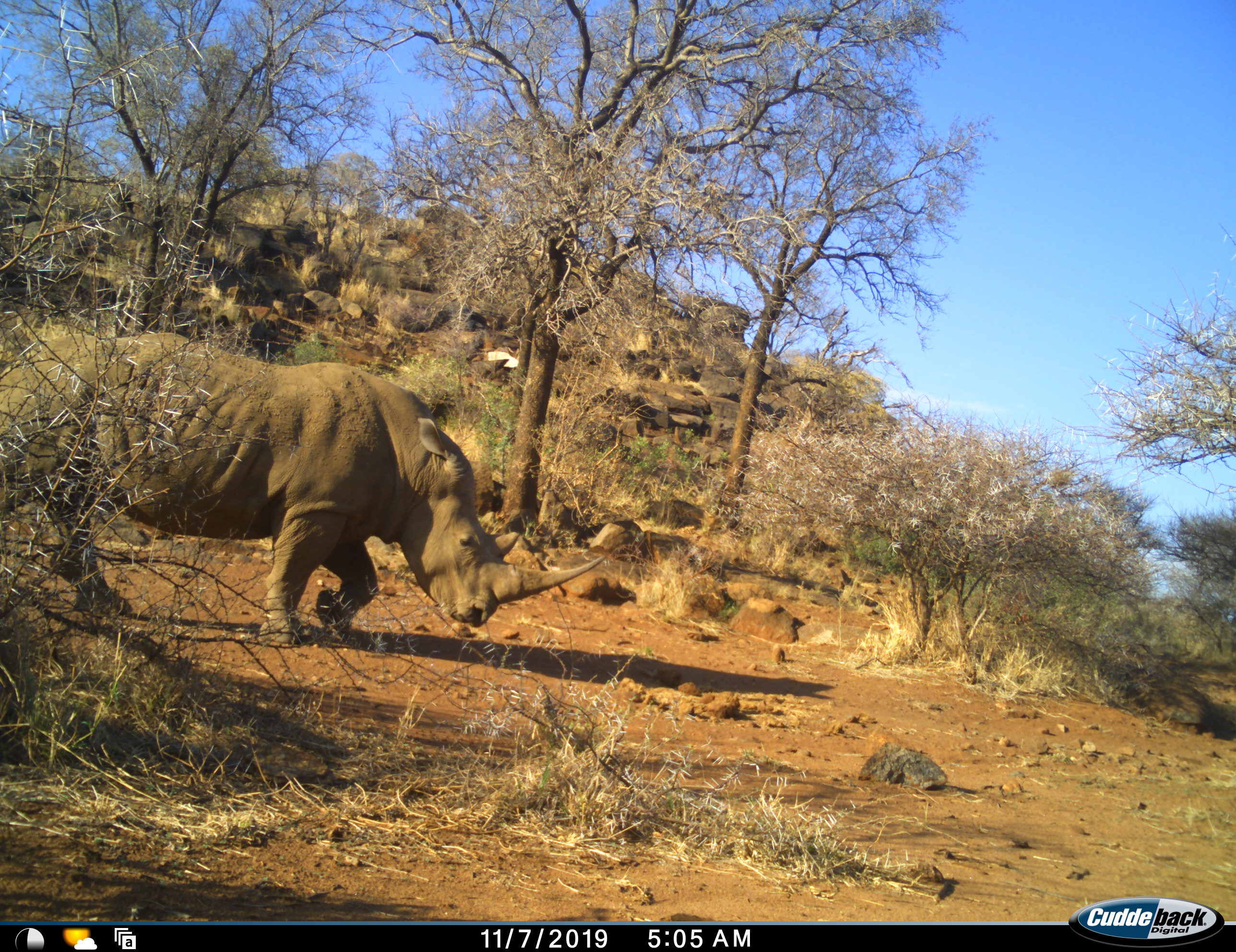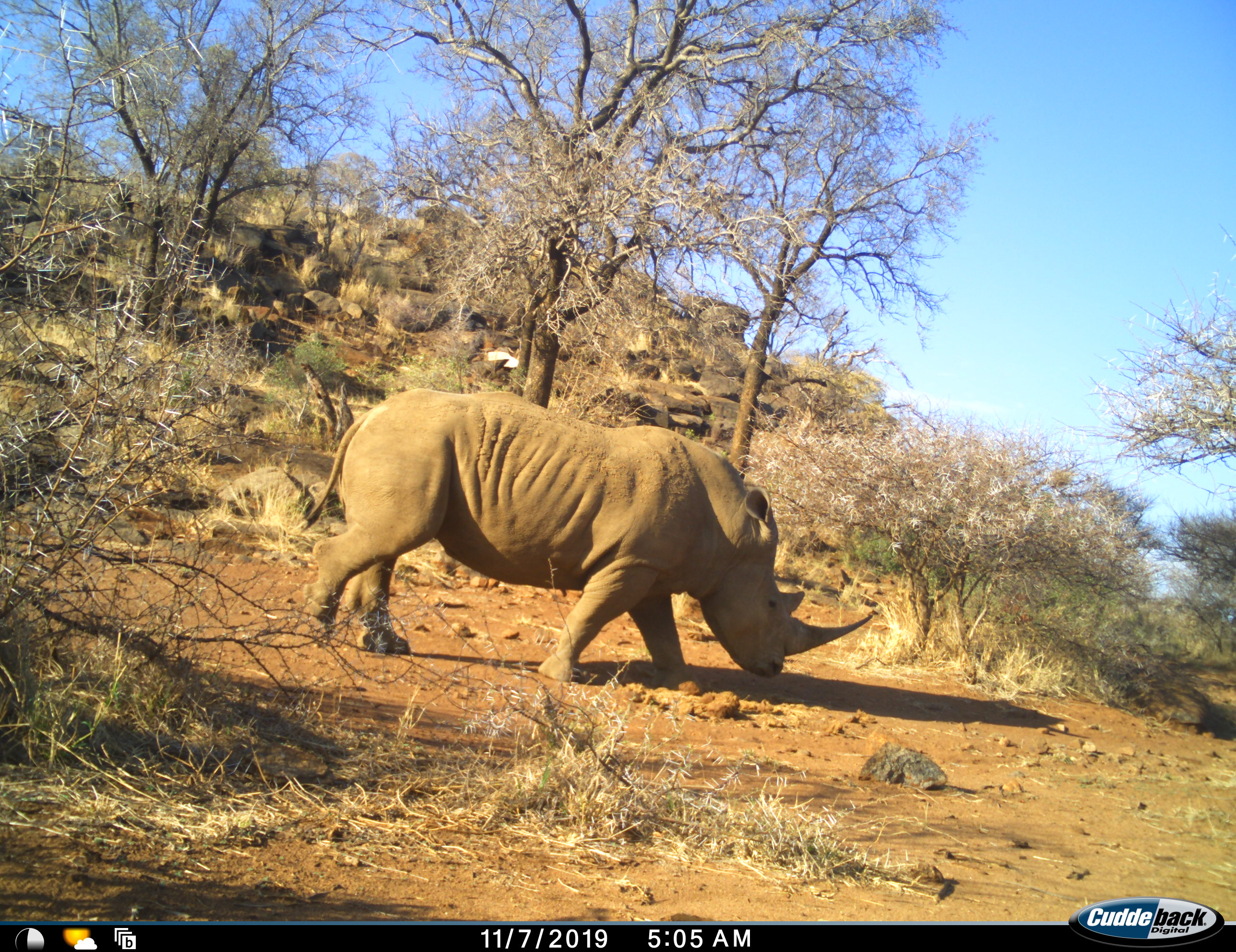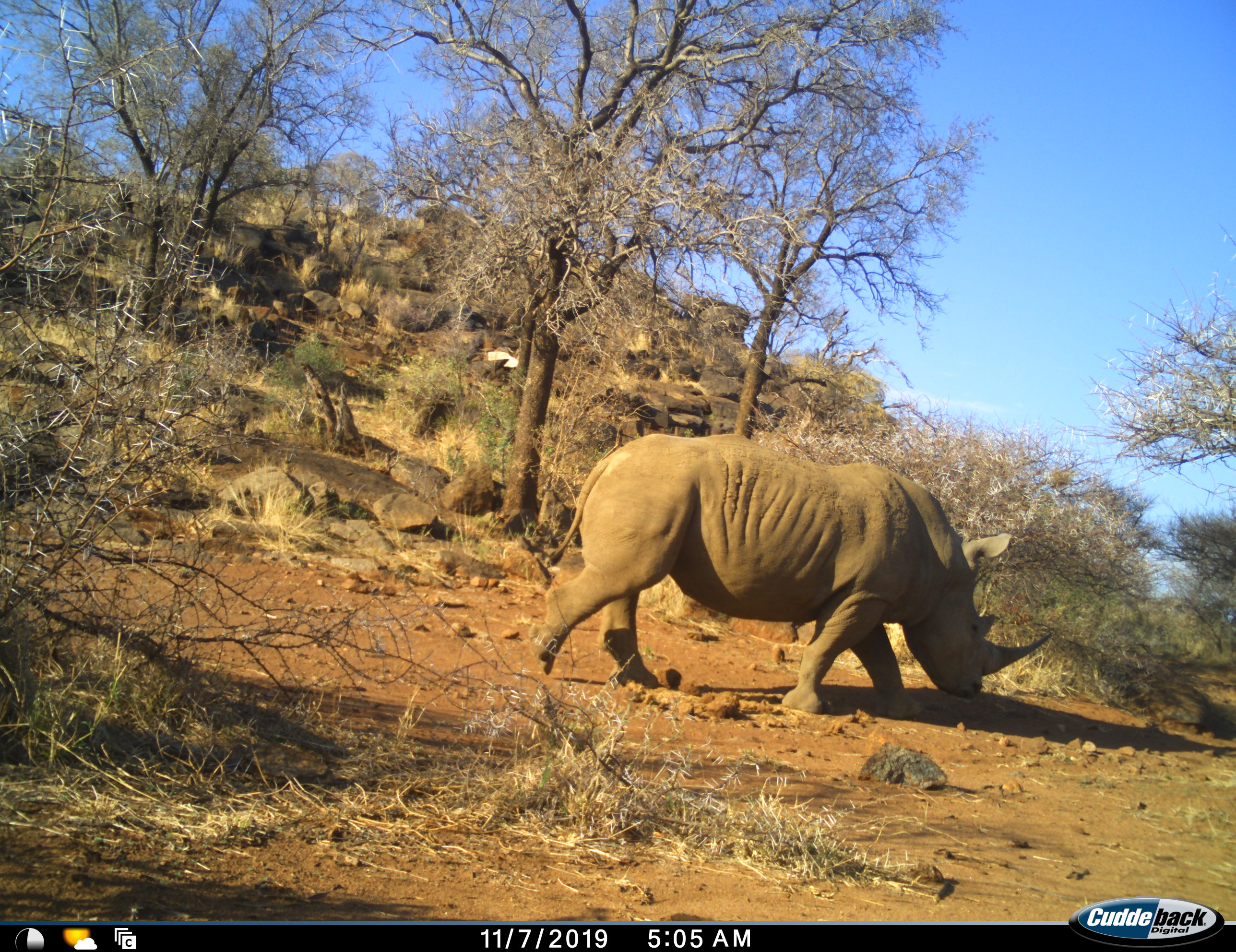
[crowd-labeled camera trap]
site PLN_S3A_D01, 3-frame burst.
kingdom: Animalia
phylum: Chordata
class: Mammalia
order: Perissodactyla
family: Rhinocerotidae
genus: Ceratotherium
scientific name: Ceratotherium simum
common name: white rhinoceros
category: rhinoceroswhite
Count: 1.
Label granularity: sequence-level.